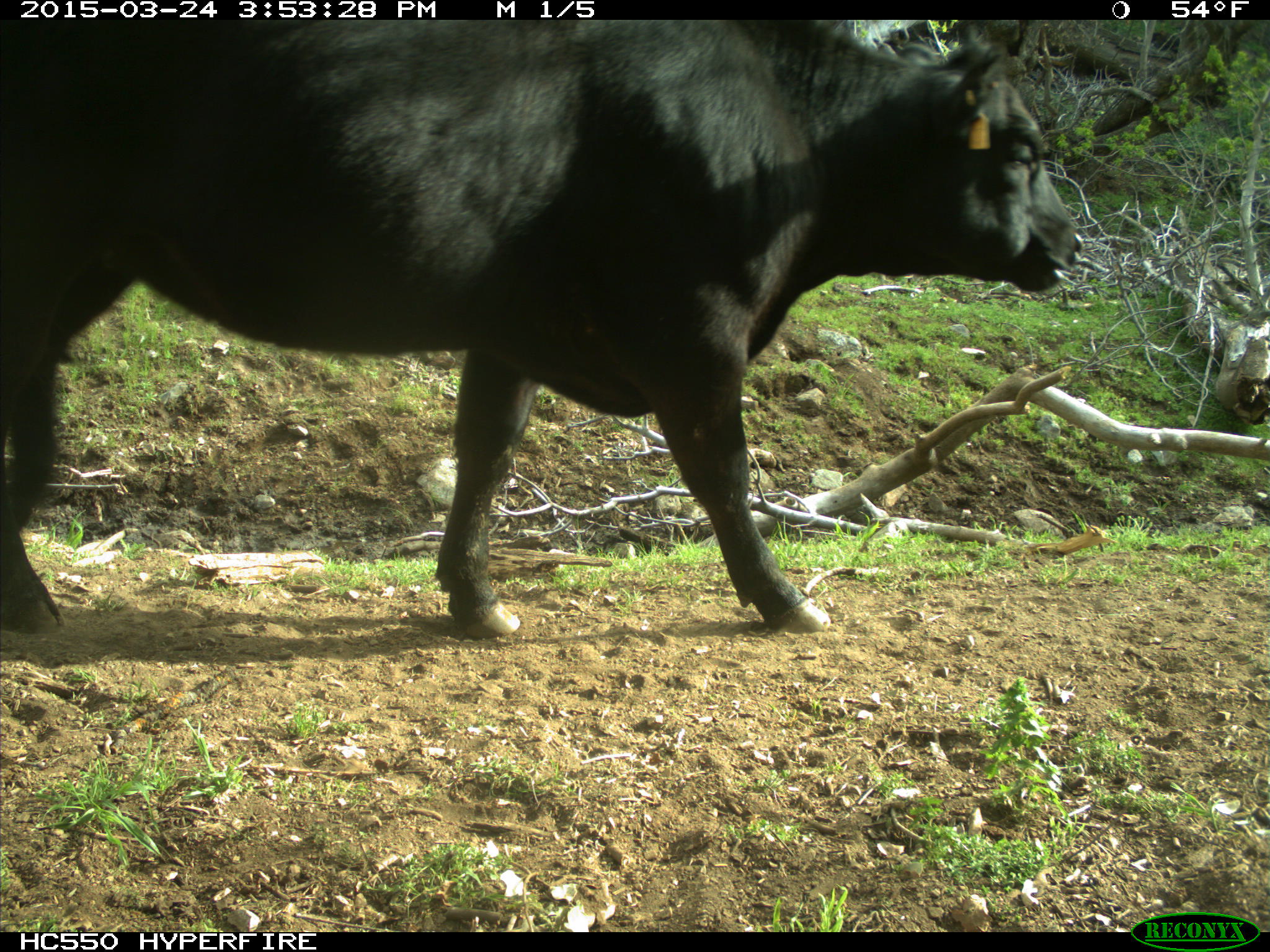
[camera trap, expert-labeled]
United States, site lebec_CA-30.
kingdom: Animalia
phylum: Chordata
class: Mammalia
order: Artiodactyla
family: Bovidae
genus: Bos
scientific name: Bos taurus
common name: domestic cow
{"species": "Bos taurus (domestic cow)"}